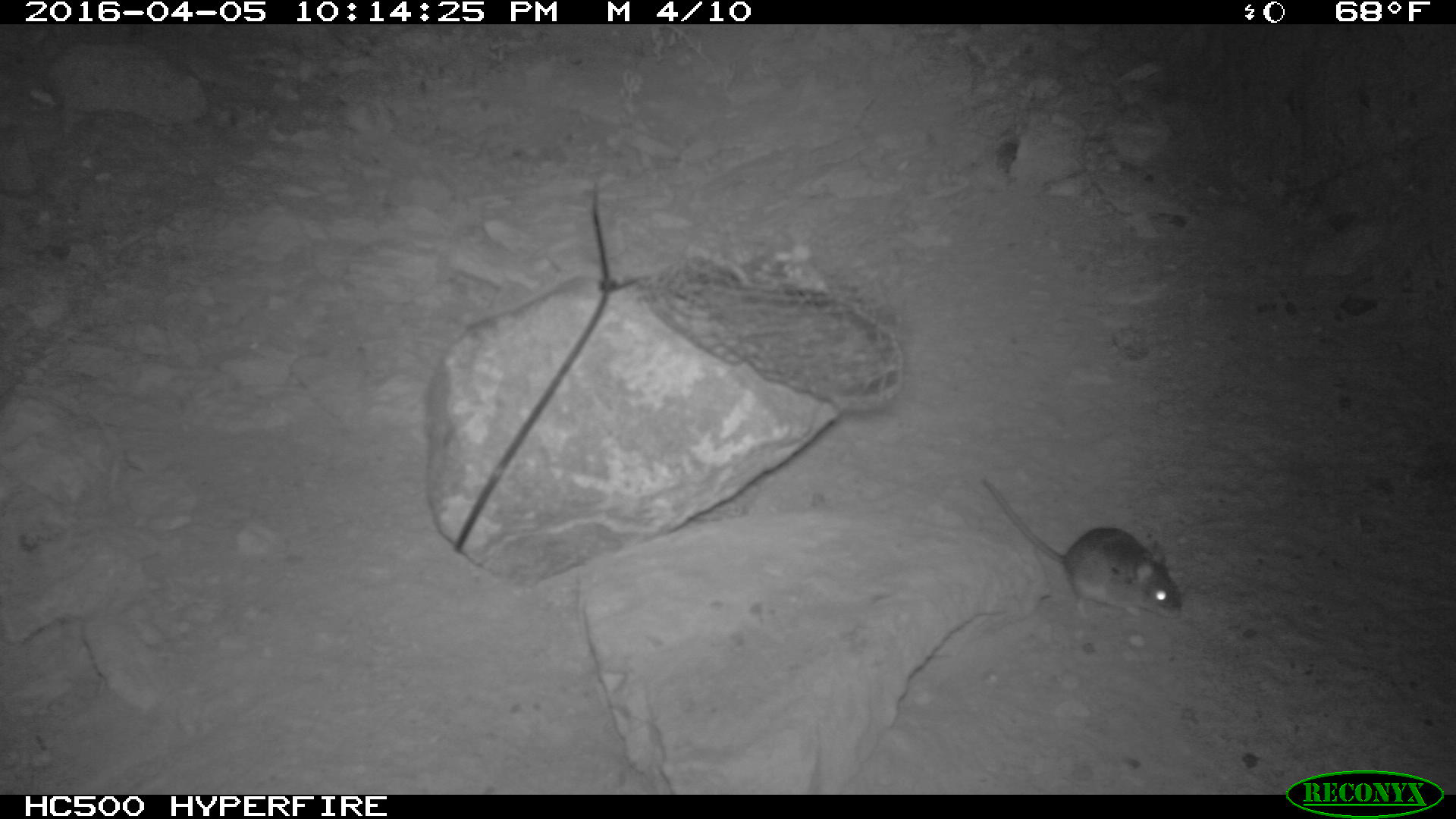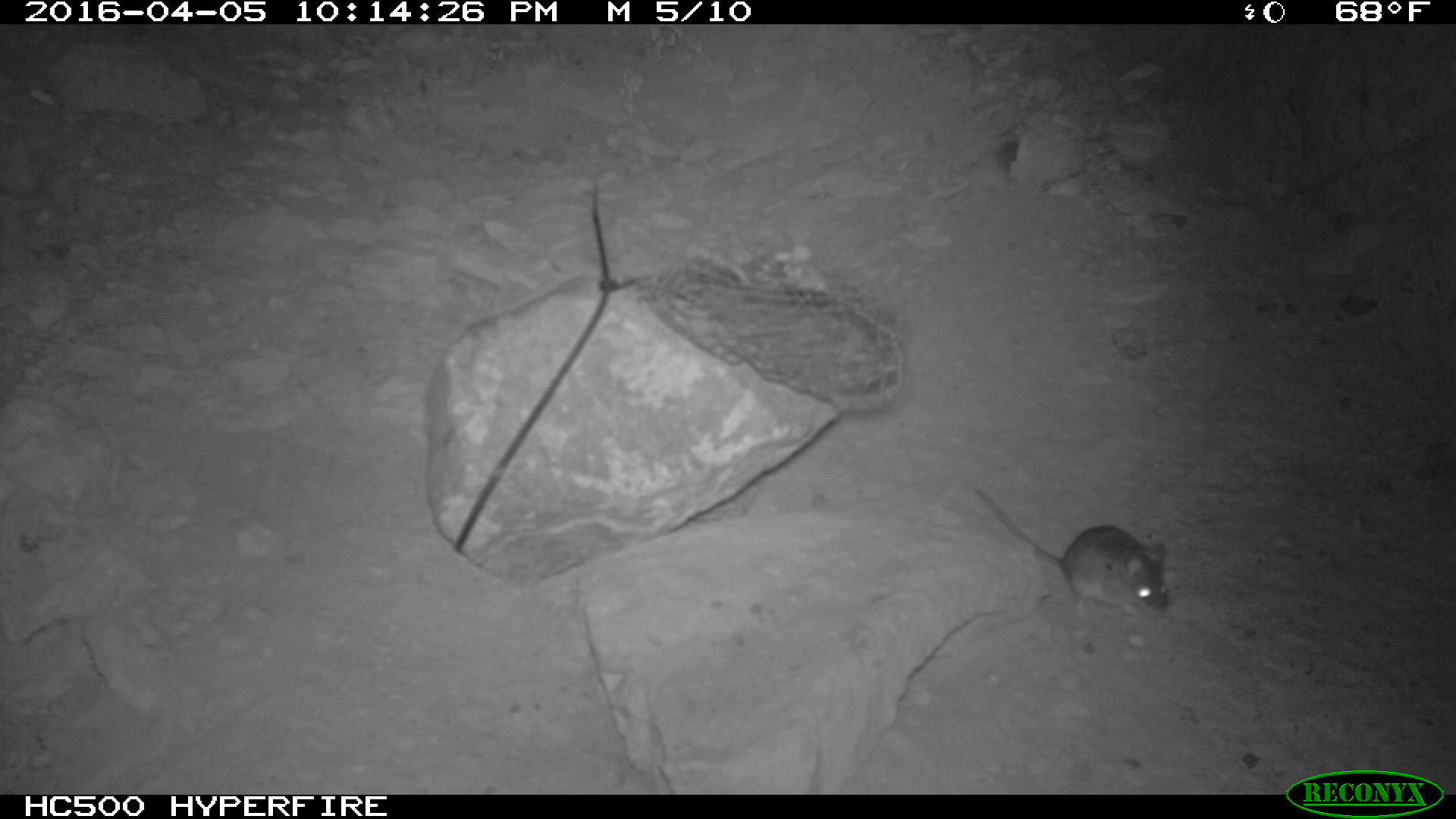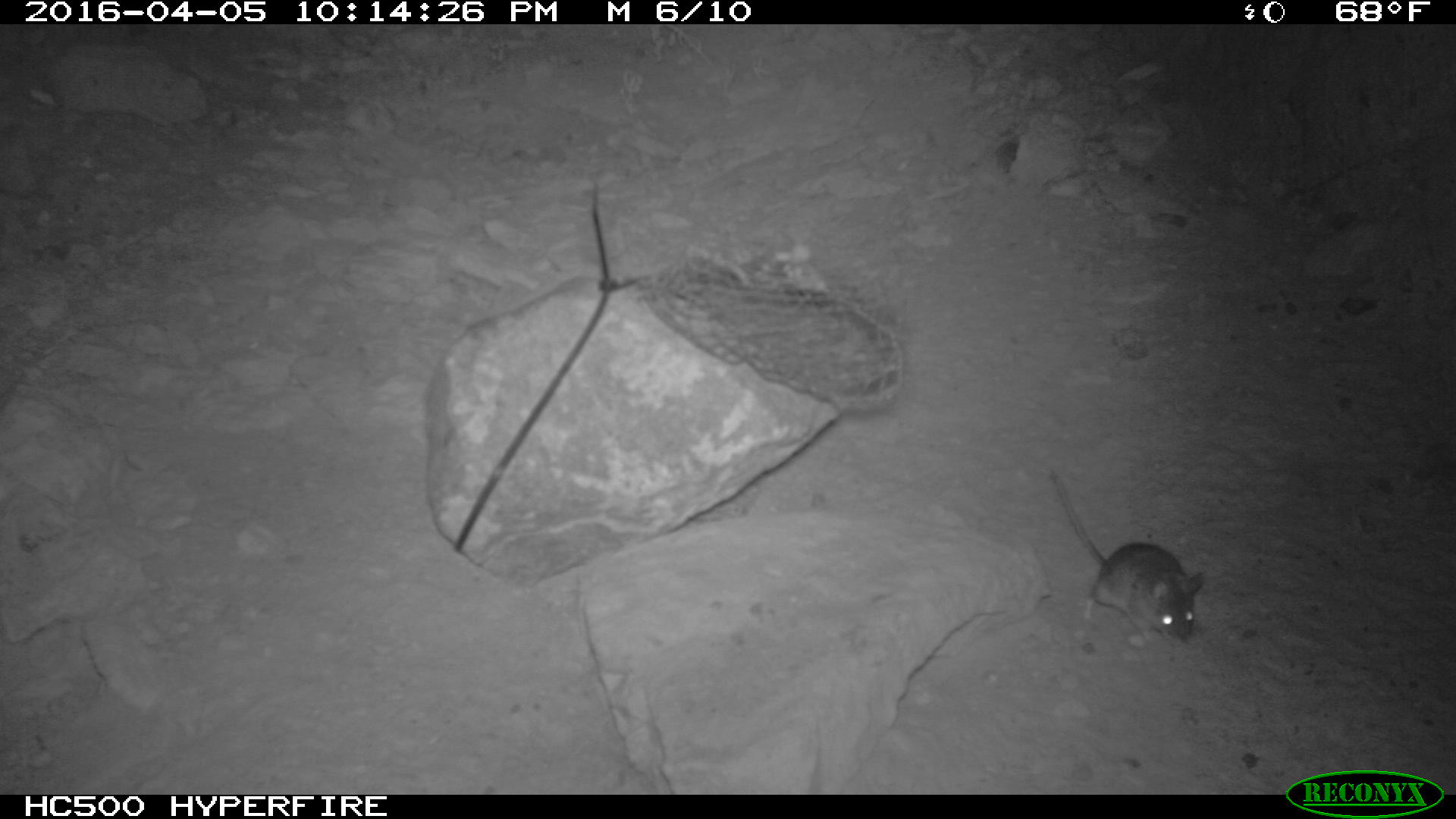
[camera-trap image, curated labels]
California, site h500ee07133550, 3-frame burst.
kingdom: Animalia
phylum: Chordata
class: Mammalia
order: Rodentia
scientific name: Rodentia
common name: rodent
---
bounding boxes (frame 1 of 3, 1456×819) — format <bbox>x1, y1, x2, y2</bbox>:
rodent: <bbox>981, 479, 1181, 621</bbox>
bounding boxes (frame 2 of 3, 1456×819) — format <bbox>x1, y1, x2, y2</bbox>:
rodent: <bbox>971, 483, 1169, 623</bbox>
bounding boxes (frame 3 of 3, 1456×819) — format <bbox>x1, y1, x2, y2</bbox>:
rodent: <bbox>1039, 462, 1212, 647</bbox>